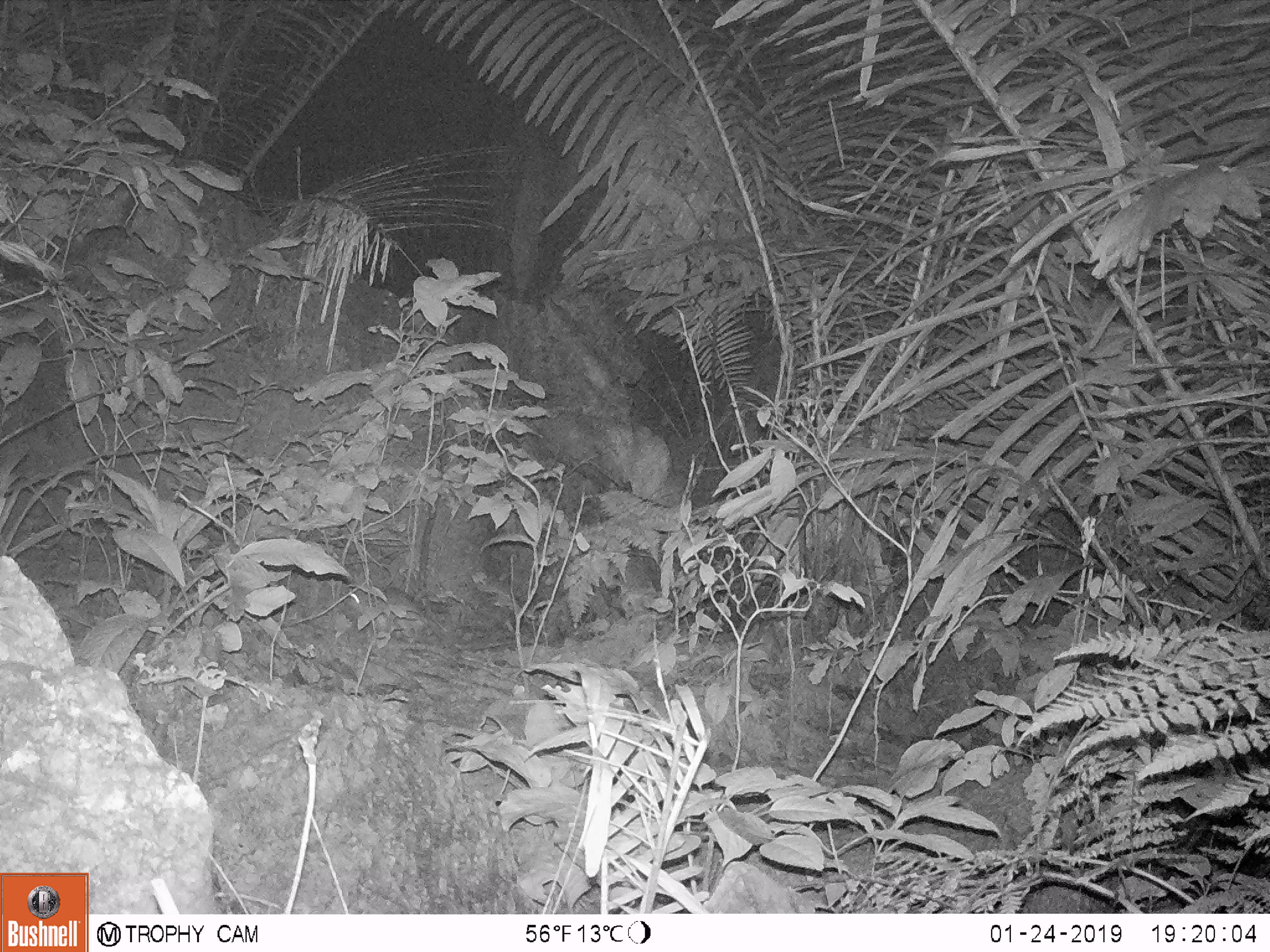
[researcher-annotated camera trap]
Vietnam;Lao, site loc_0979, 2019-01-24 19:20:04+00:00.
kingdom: Animalia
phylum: Chordata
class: Mammalia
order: Rodentia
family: Muridae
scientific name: Muridae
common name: old-world mice and rats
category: unidentified murid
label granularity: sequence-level